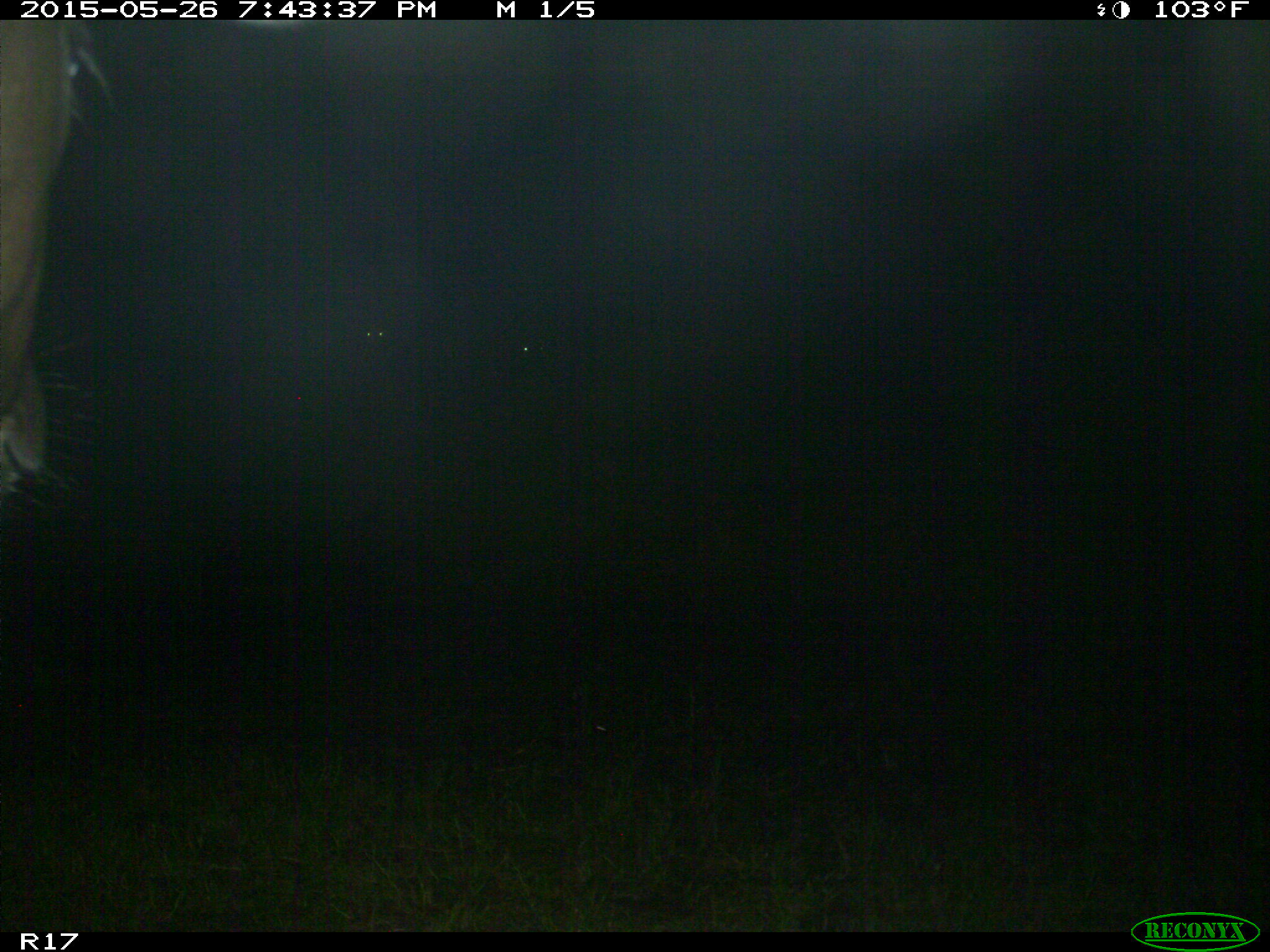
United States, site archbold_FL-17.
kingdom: Animalia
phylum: Chordata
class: Mammalia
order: Artiodactyla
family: Bovidae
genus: Bos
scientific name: Bos taurus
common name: domestic cow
Bos taurus (domestic cow).